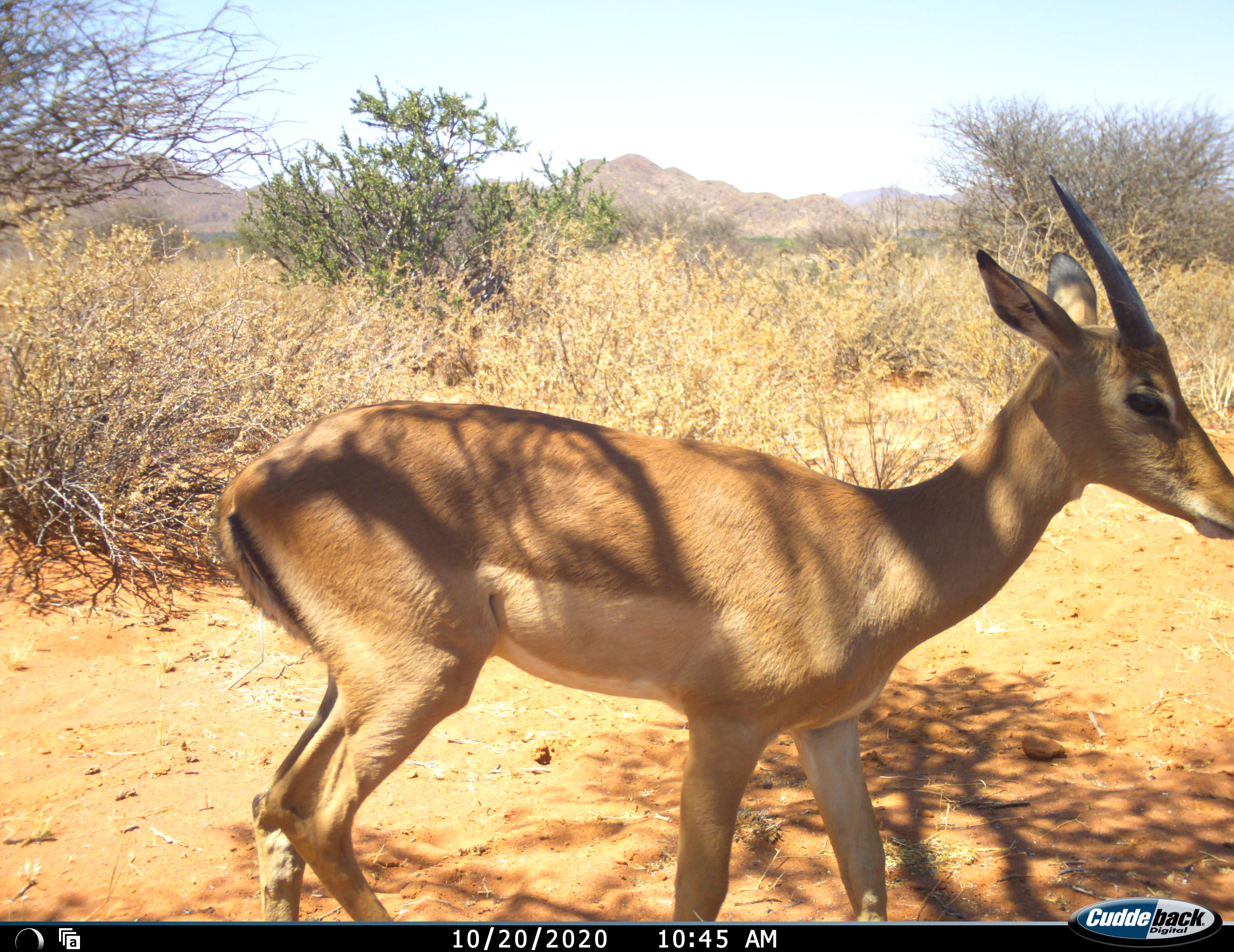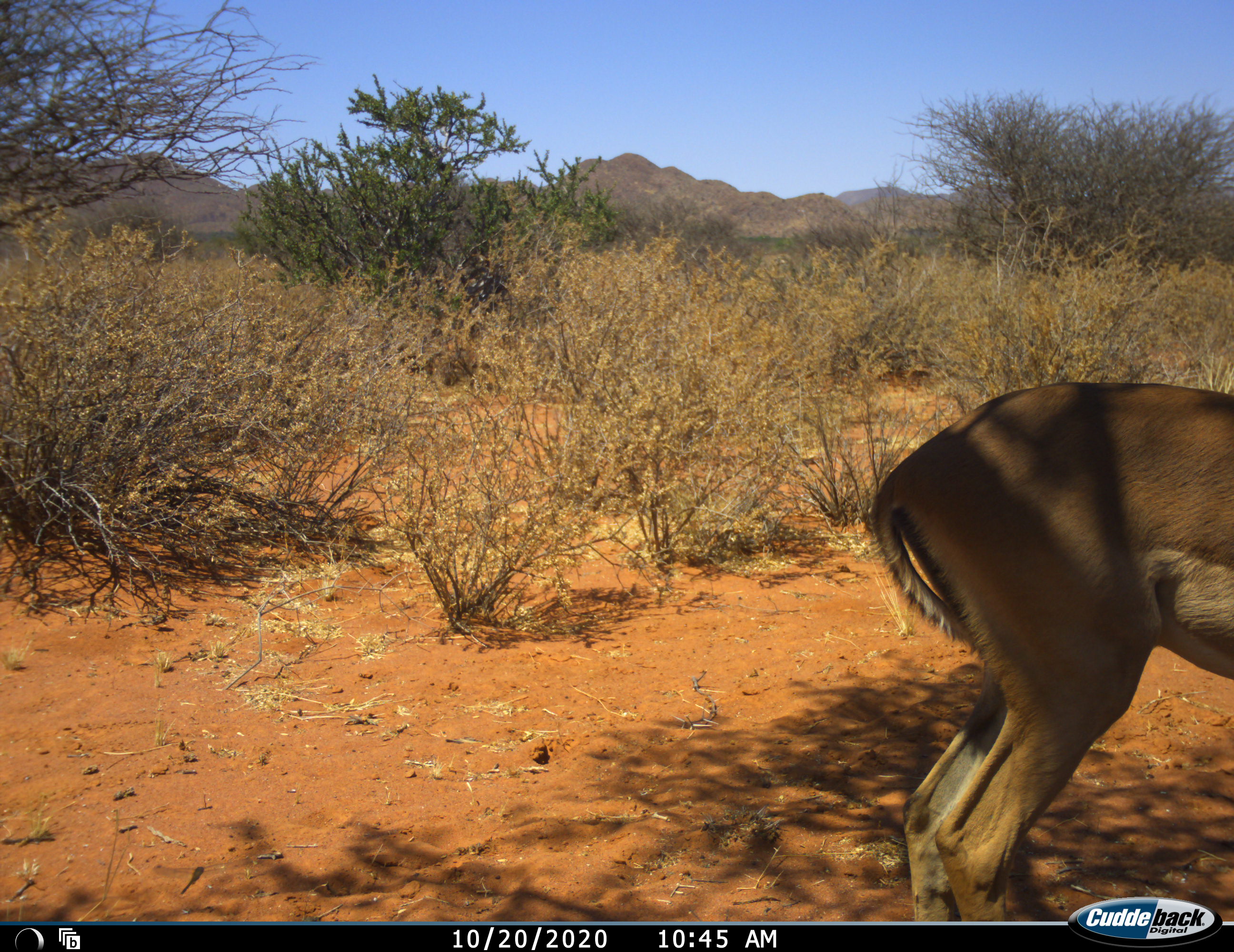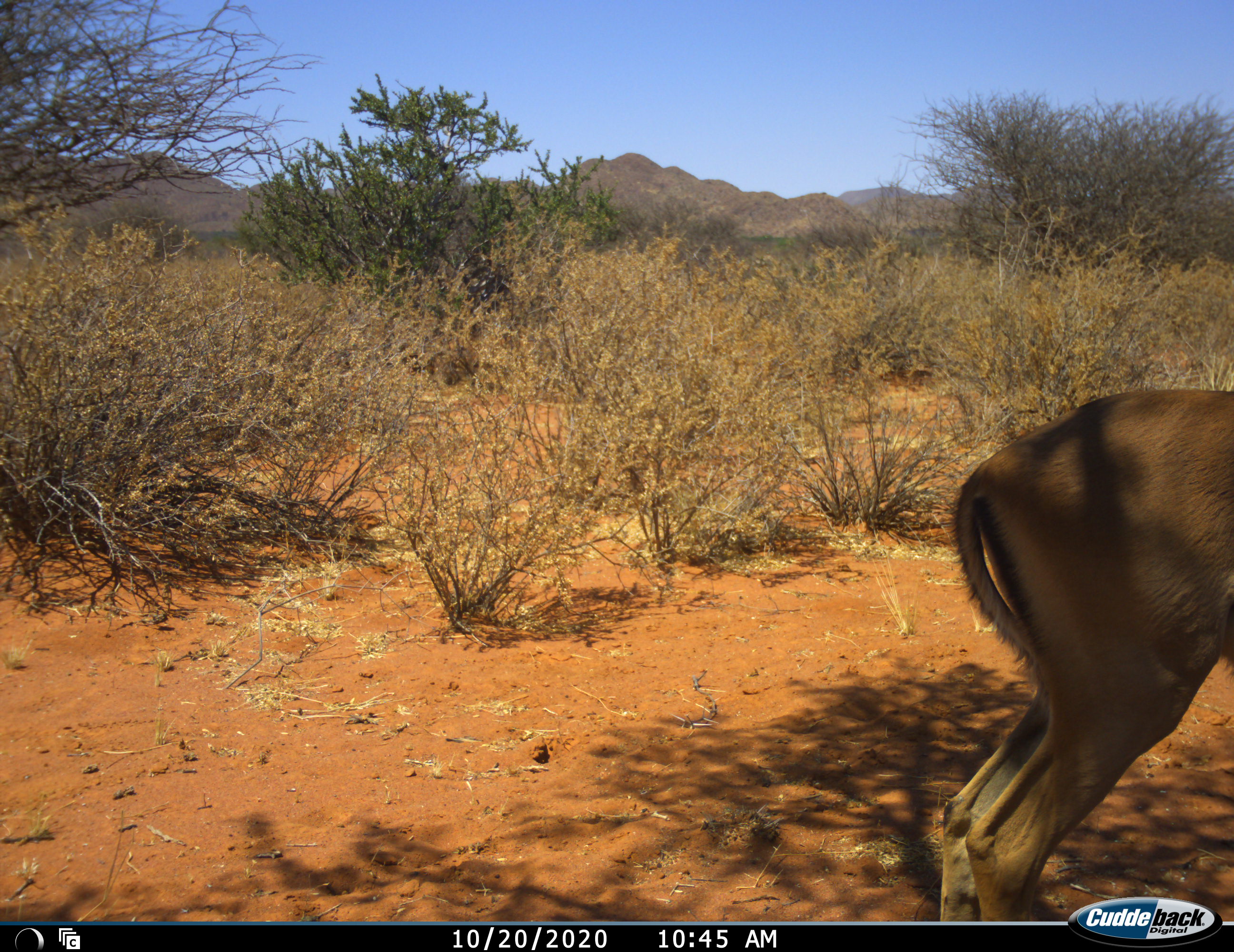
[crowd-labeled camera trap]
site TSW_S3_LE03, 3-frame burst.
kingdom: Animalia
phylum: Chordata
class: Mammalia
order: Artiodactyla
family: Bovidae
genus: Aepyceros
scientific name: Aepyceros melampus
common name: impala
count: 1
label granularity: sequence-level